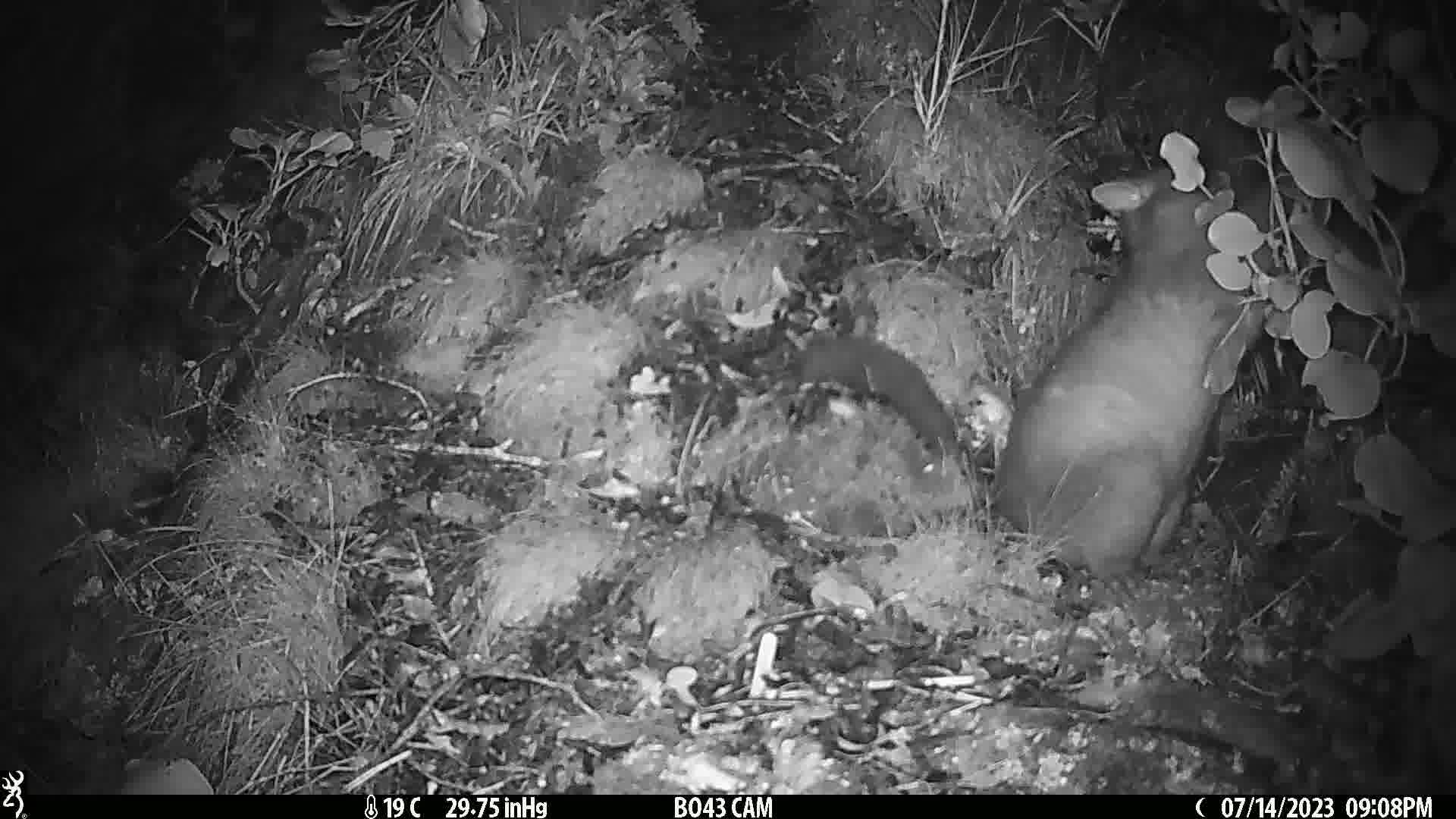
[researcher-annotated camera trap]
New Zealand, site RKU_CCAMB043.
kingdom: Animalia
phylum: Chordata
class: Mammalia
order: Diprotodontia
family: Phalangeridae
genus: Trichosurus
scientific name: Trichosurus vulpecula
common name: common brushtail possum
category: possum